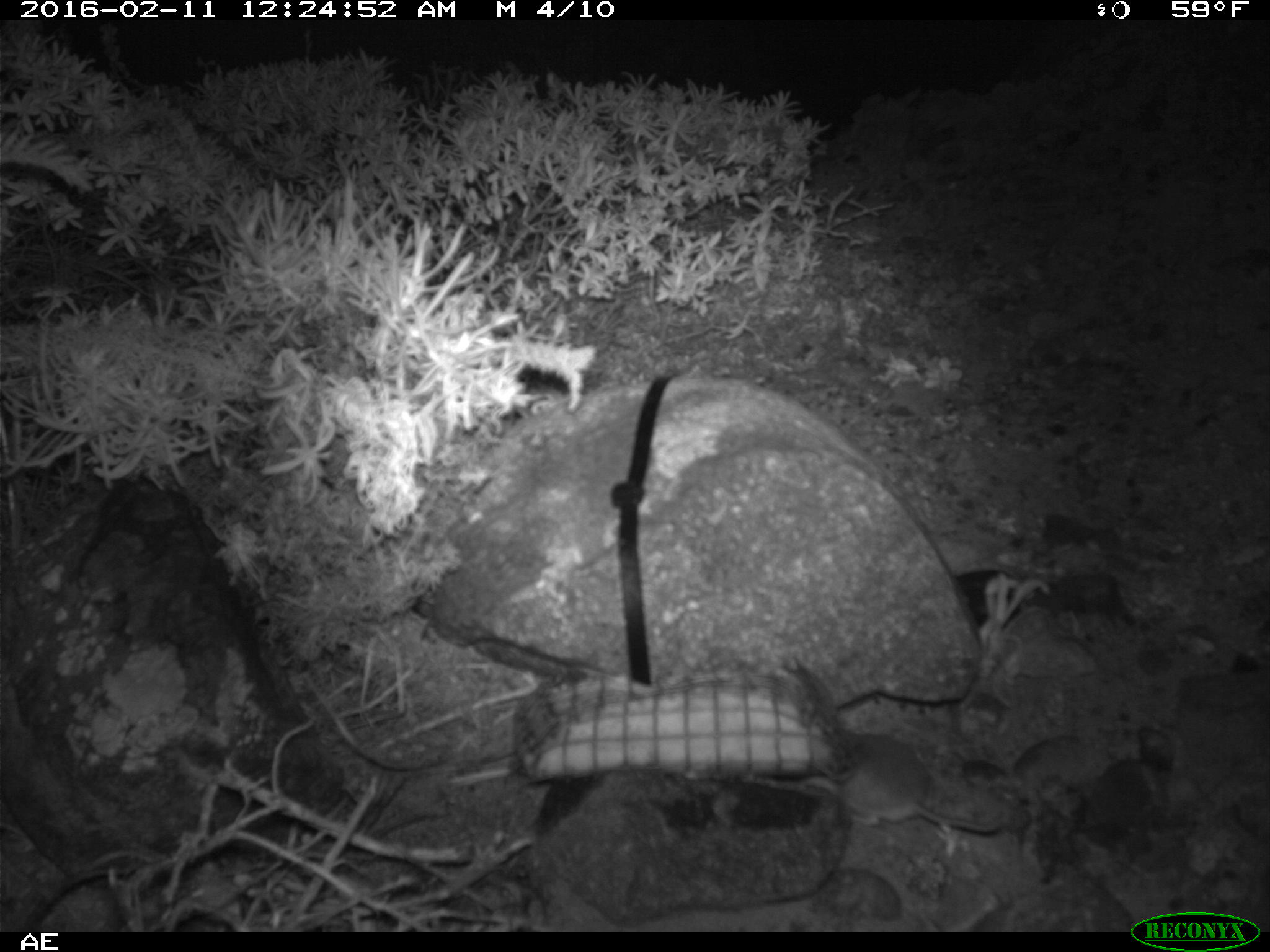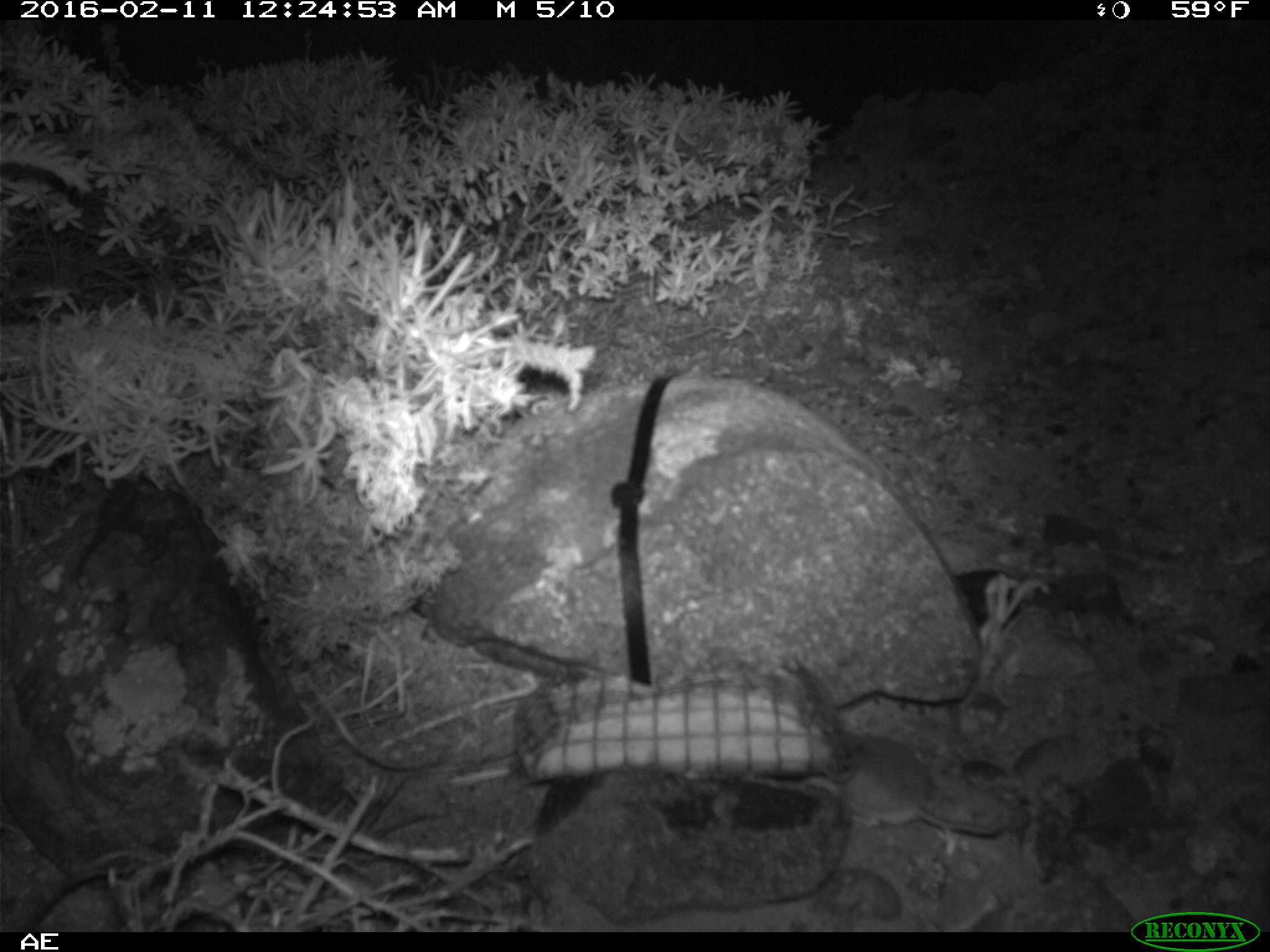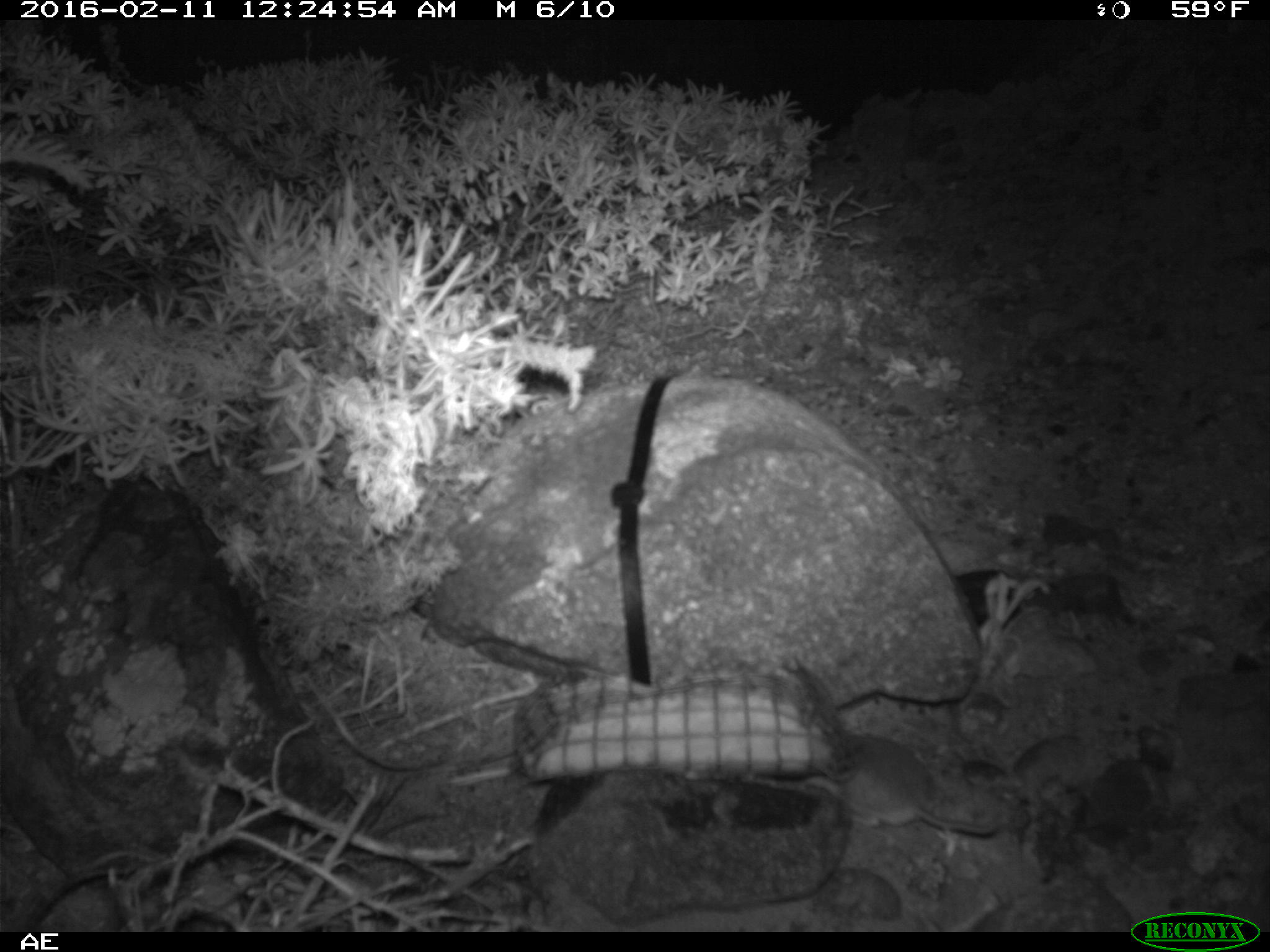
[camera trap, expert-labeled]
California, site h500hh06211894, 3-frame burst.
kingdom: Animalia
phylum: Chordata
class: Mammalia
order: Rodentia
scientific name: Rodentia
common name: rodent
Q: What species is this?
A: Rodent (Rodentia).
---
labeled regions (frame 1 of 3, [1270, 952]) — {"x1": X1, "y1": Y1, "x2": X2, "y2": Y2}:
rodent: {"x1": 741, "y1": 729, "x2": 1010, "y2": 837}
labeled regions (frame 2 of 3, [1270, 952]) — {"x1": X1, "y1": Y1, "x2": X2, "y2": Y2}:
rodent: {"x1": 801, "y1": 732, "x2": 1003, "y2": 835}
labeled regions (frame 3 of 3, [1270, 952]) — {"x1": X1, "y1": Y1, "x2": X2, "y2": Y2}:
rodent: {"x1": 804, "y1": 734, "x2": 998, "y2": 835}